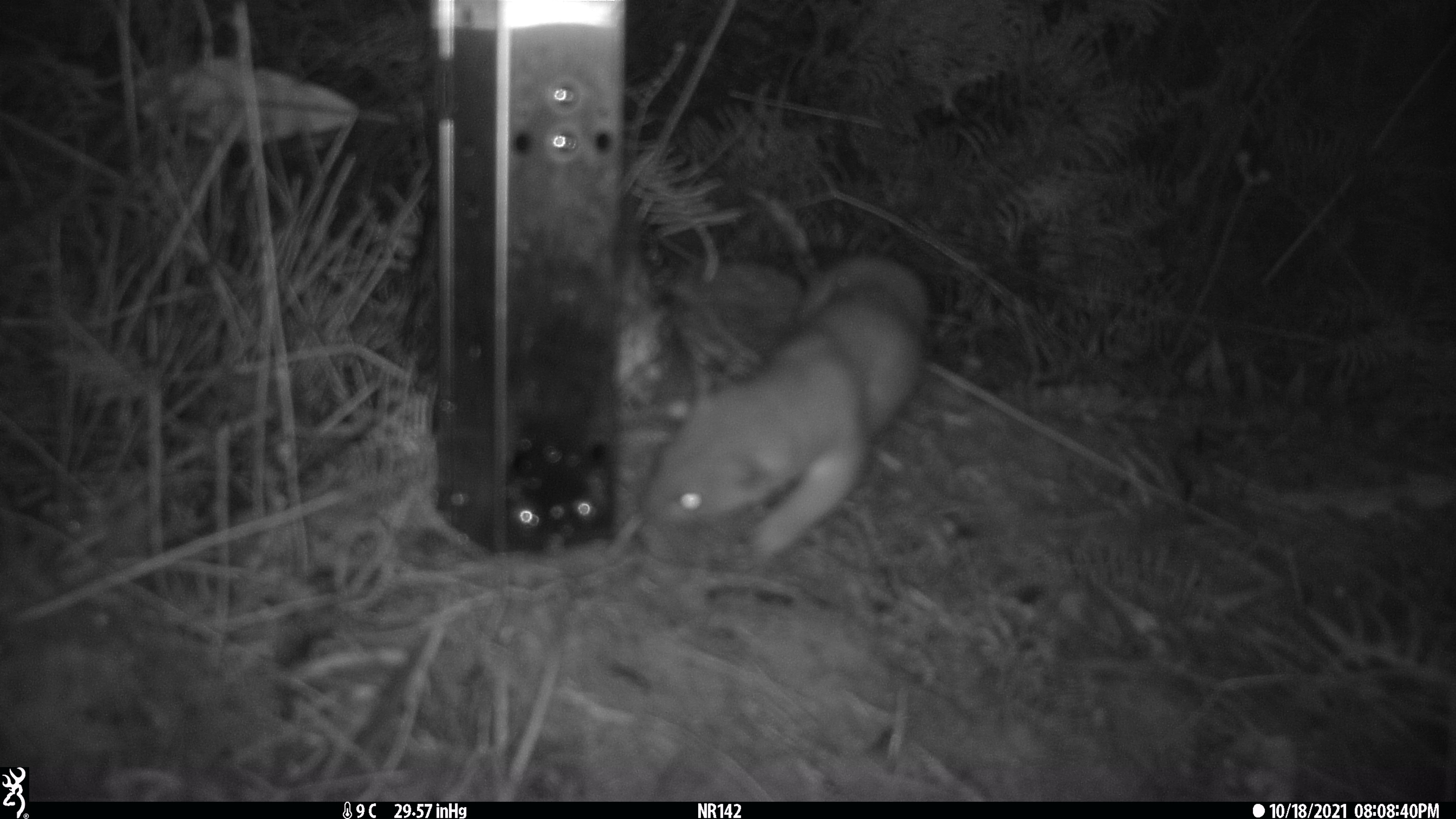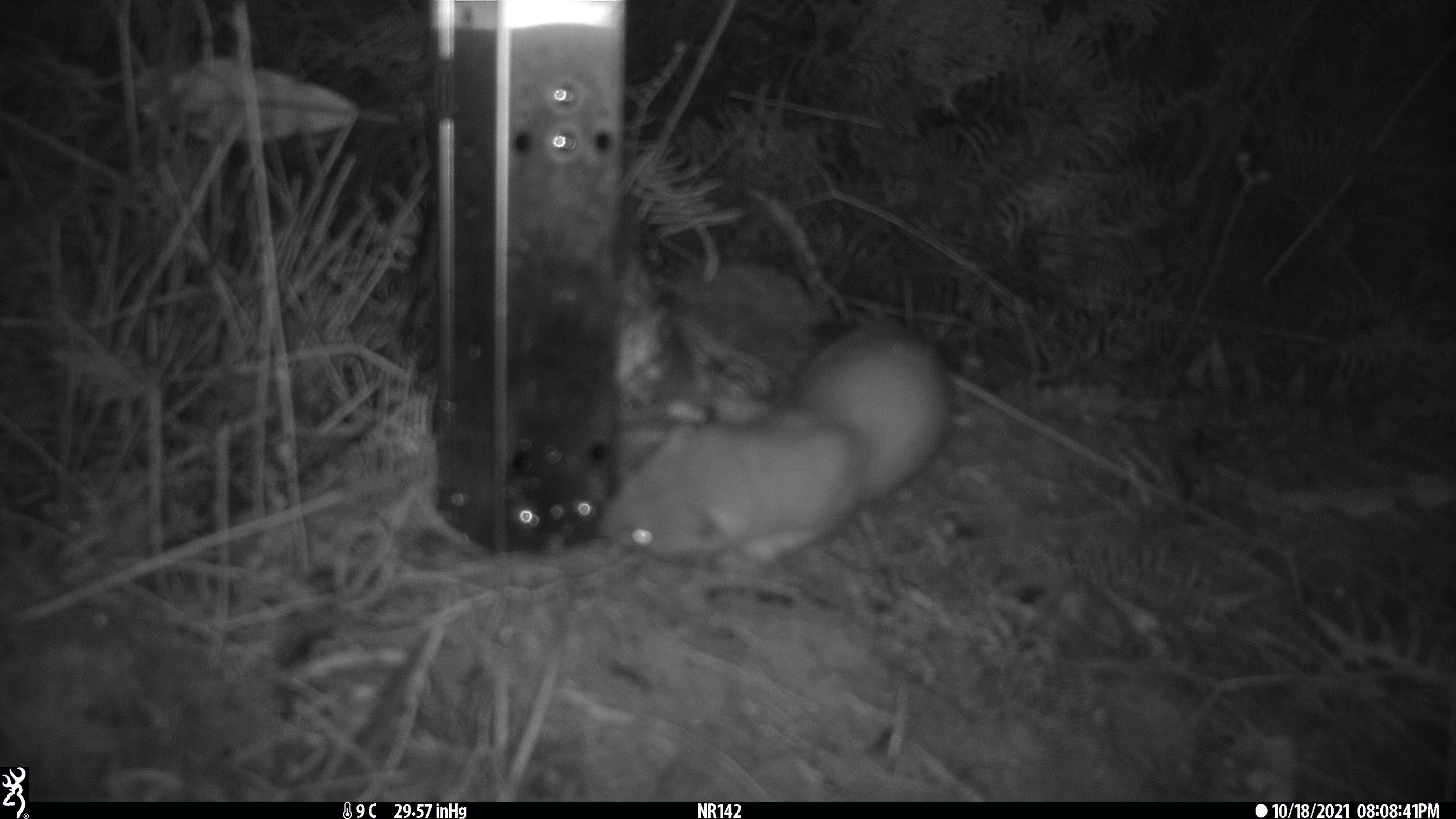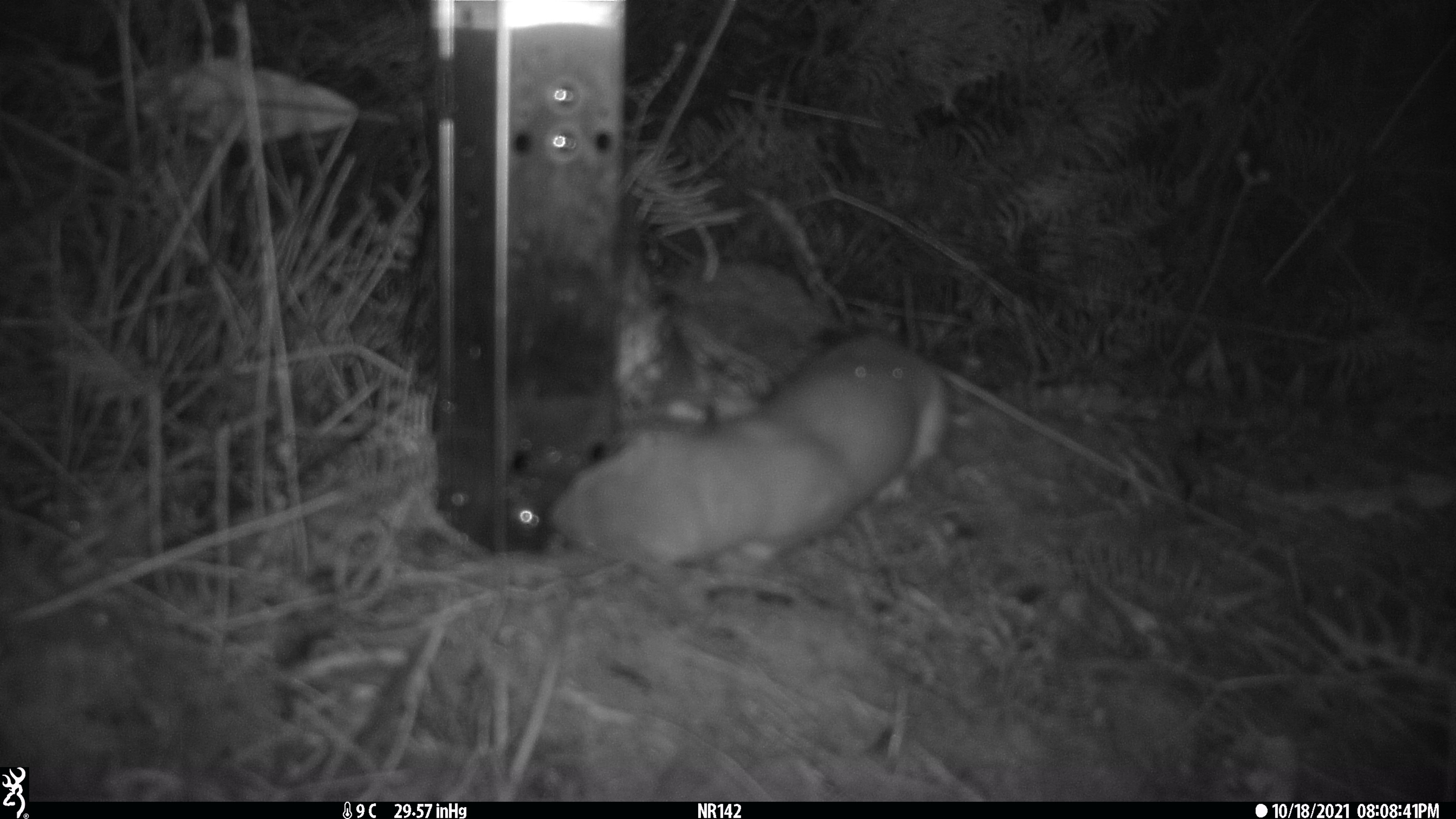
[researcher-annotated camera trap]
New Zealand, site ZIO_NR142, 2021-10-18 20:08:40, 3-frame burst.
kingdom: Animalia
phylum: Chordata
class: Mammalia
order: Carnivora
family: Mustelidae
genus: Mustela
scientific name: Mustela erminea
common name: stoat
Stoat (Mustela erminea).